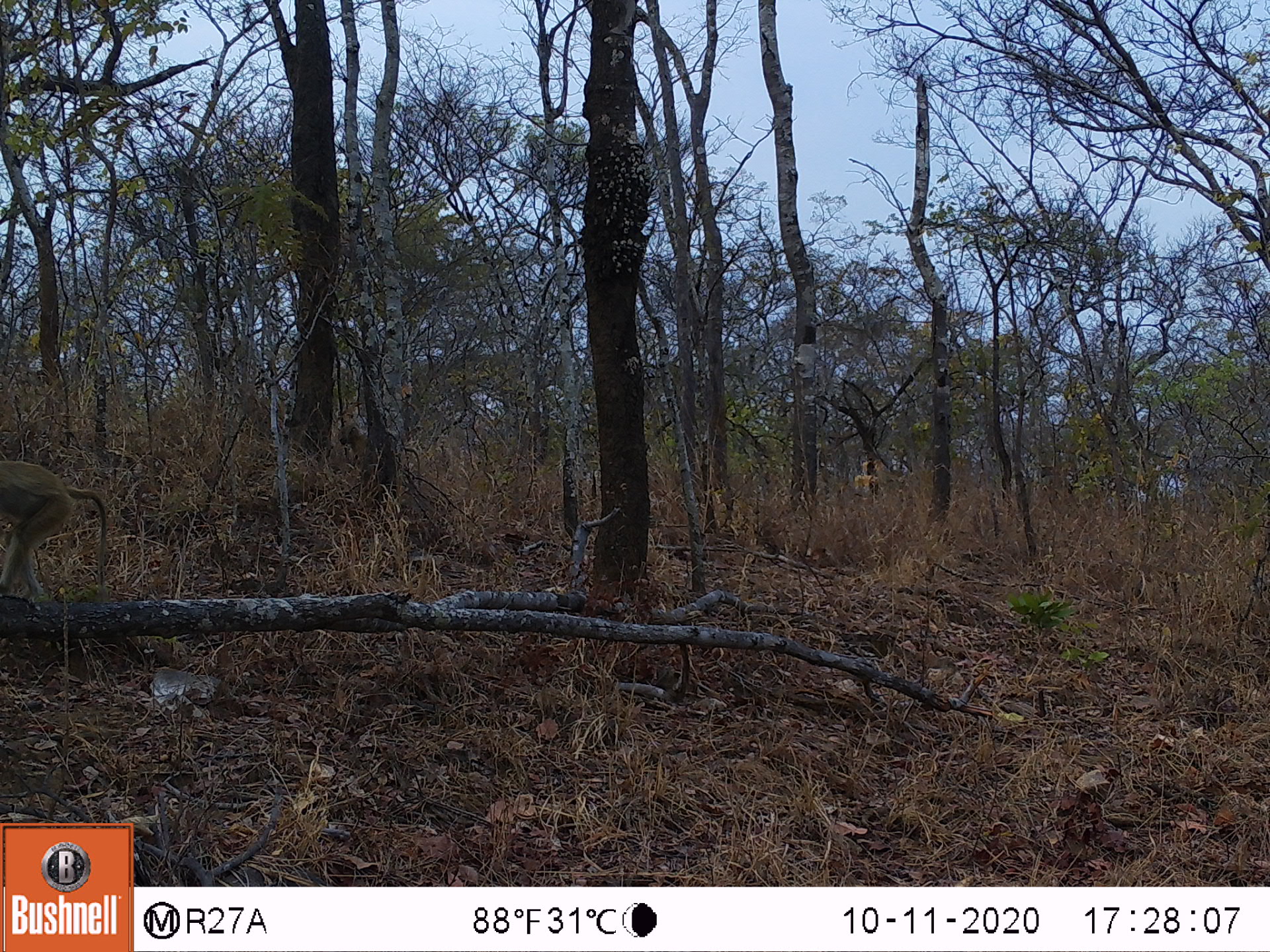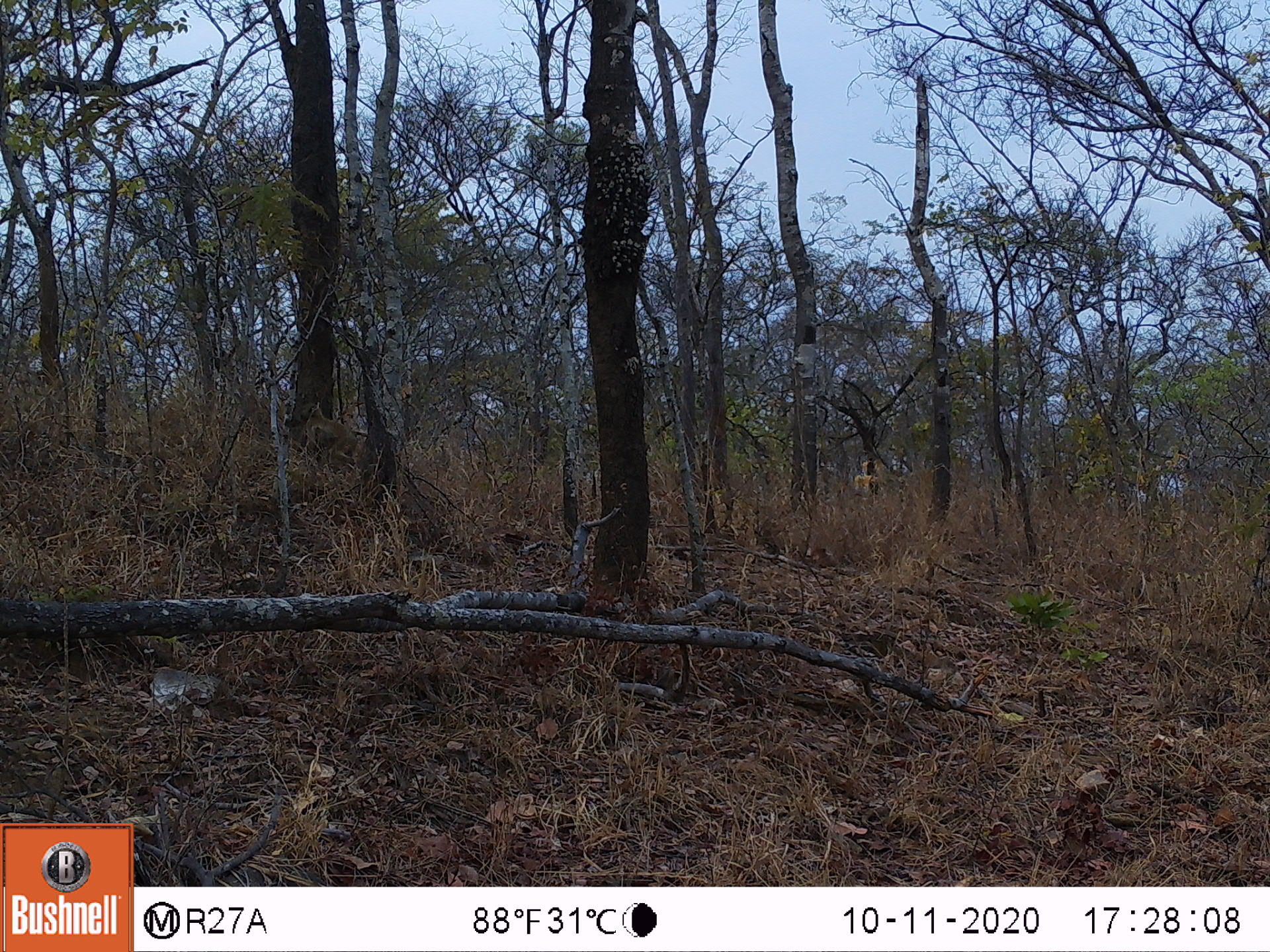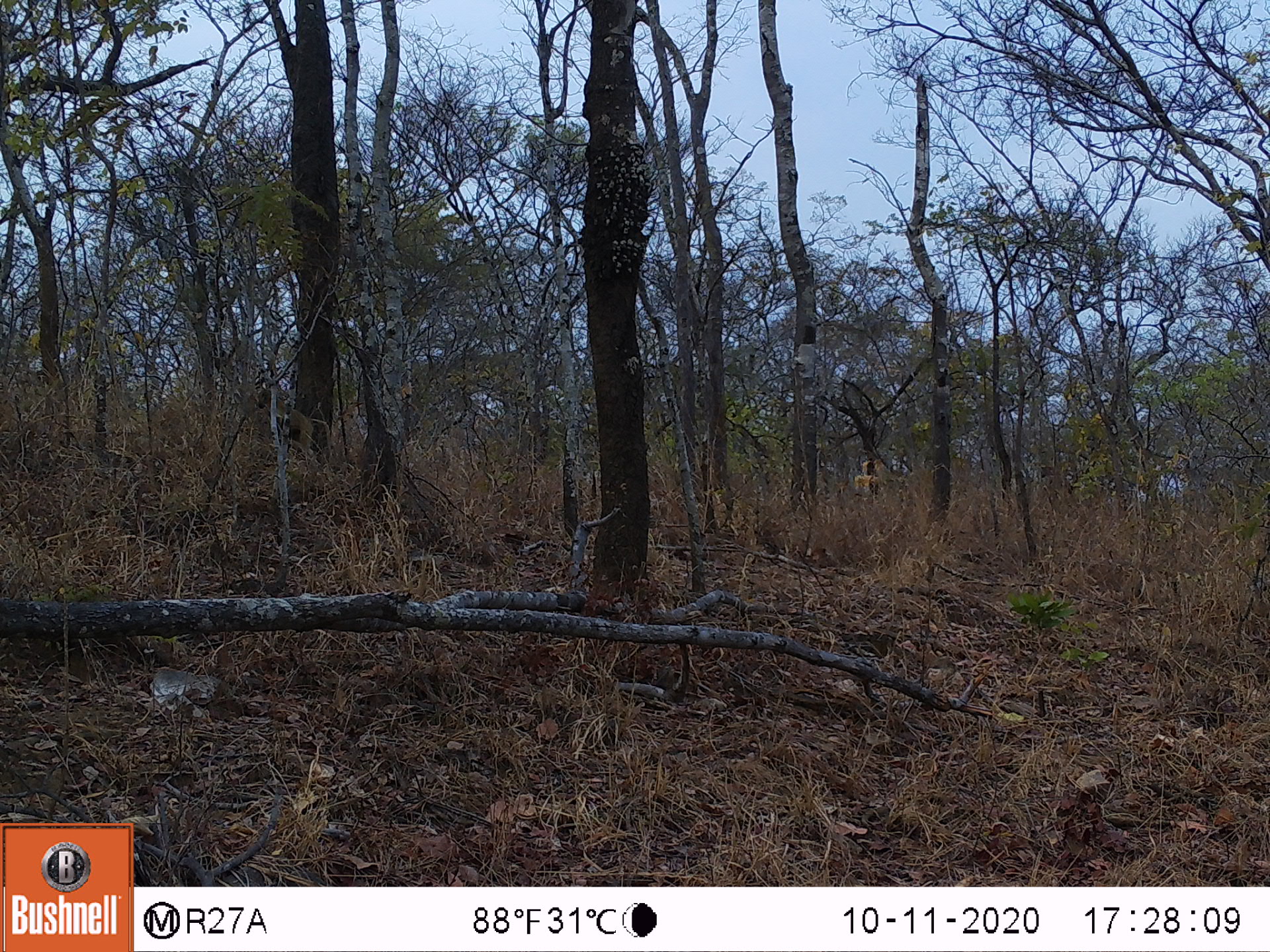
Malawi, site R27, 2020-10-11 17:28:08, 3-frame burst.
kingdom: Animalia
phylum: Chordata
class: Mammalia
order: Primates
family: Cercopithecidae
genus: Papio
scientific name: Papio cynocephalus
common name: yellow baboon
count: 2